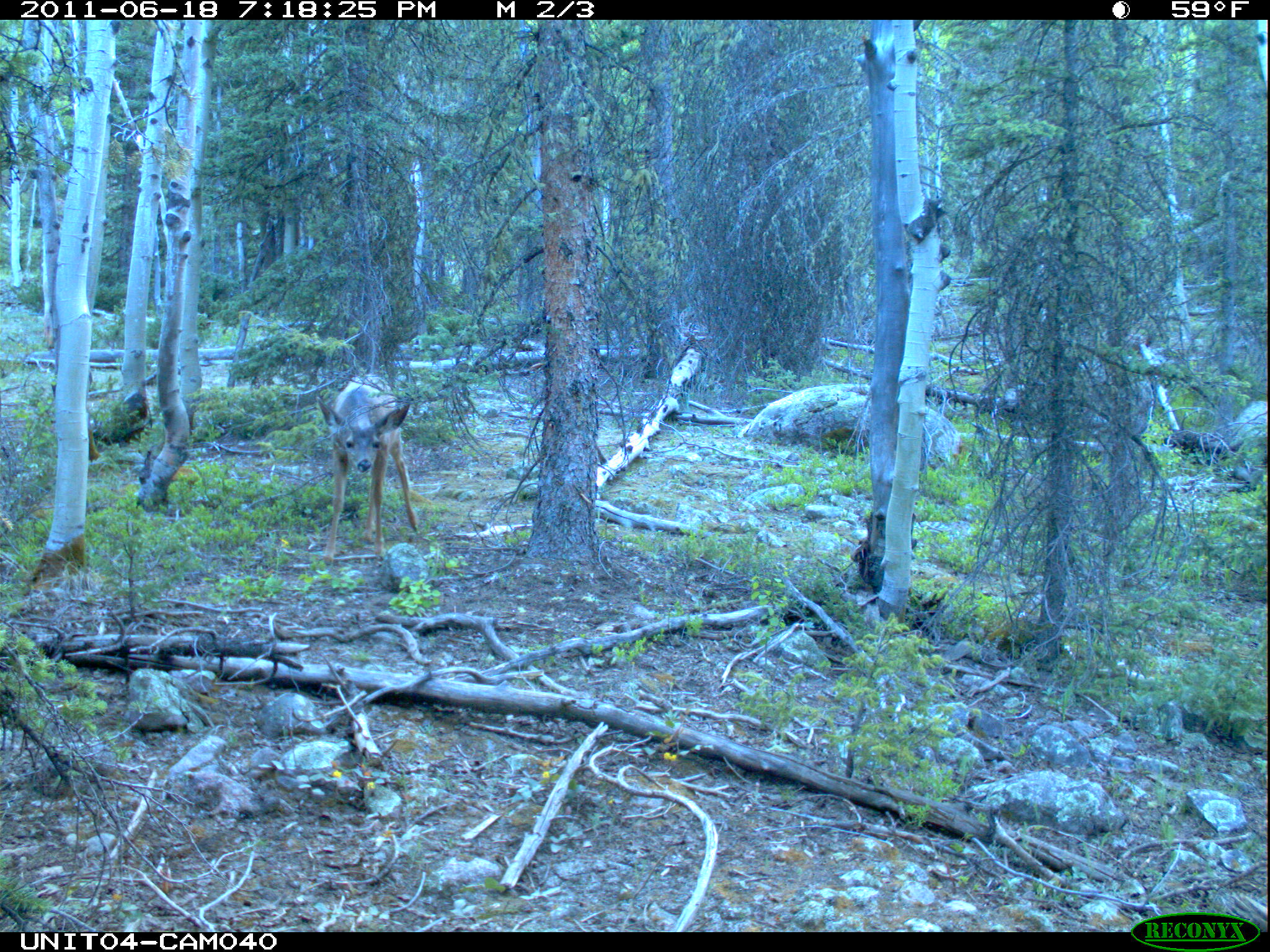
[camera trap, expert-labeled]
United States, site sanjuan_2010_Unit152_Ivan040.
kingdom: Animalia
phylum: Chordata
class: Mammalia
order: Artiodactyla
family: Cervidae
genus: Odocoileus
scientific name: Odocoileus hemionus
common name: mule deer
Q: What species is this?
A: Odocoileus hemionus (mule deer).